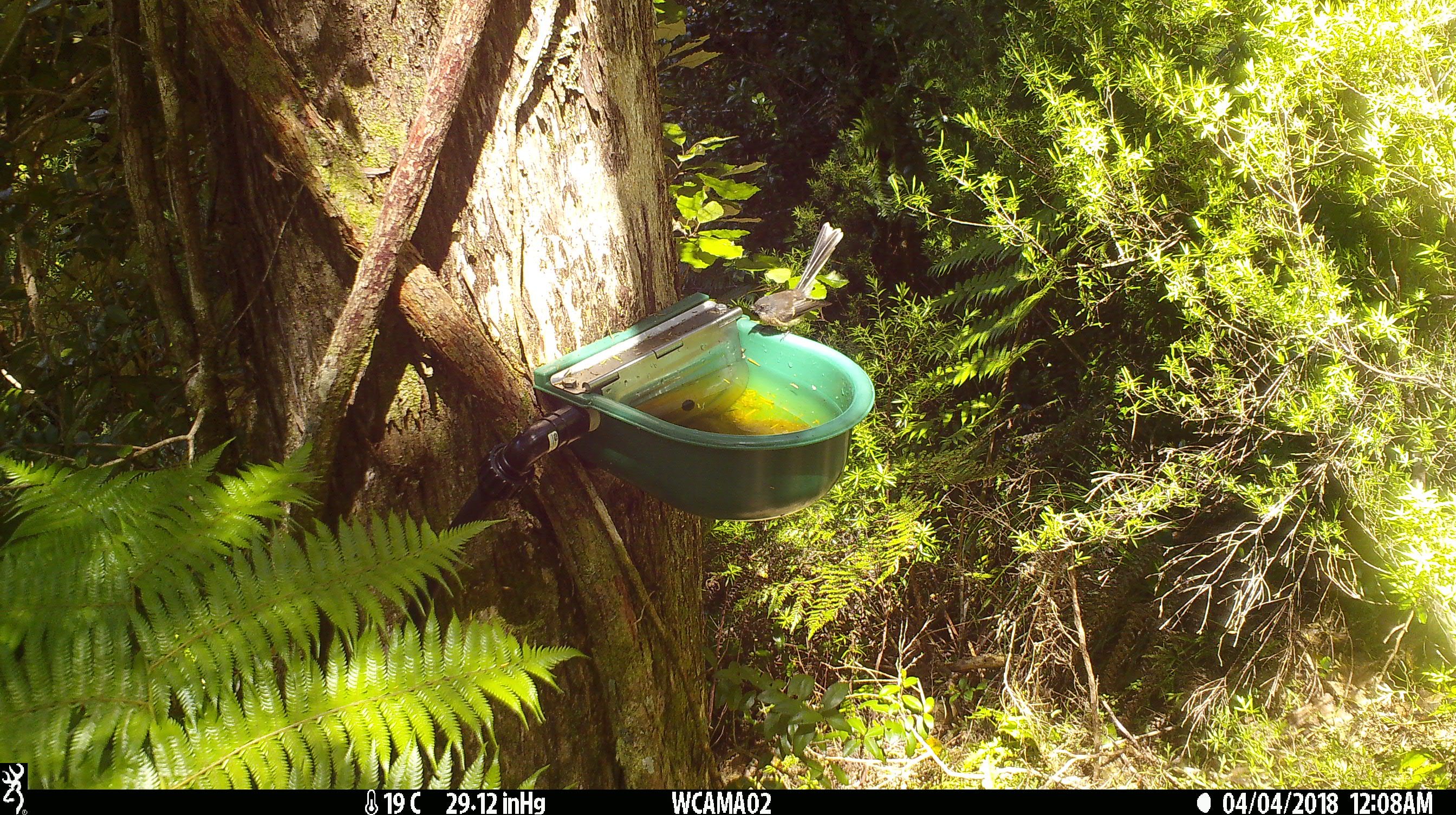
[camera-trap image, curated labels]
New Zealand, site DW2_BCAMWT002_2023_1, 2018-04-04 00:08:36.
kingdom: Animalia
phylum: Chordata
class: Aves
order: Passeriformes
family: Rhipiduridae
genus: Rhipidura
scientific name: Rhipidura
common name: fantails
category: fantail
Fantail (fantails) (Rhipidura).